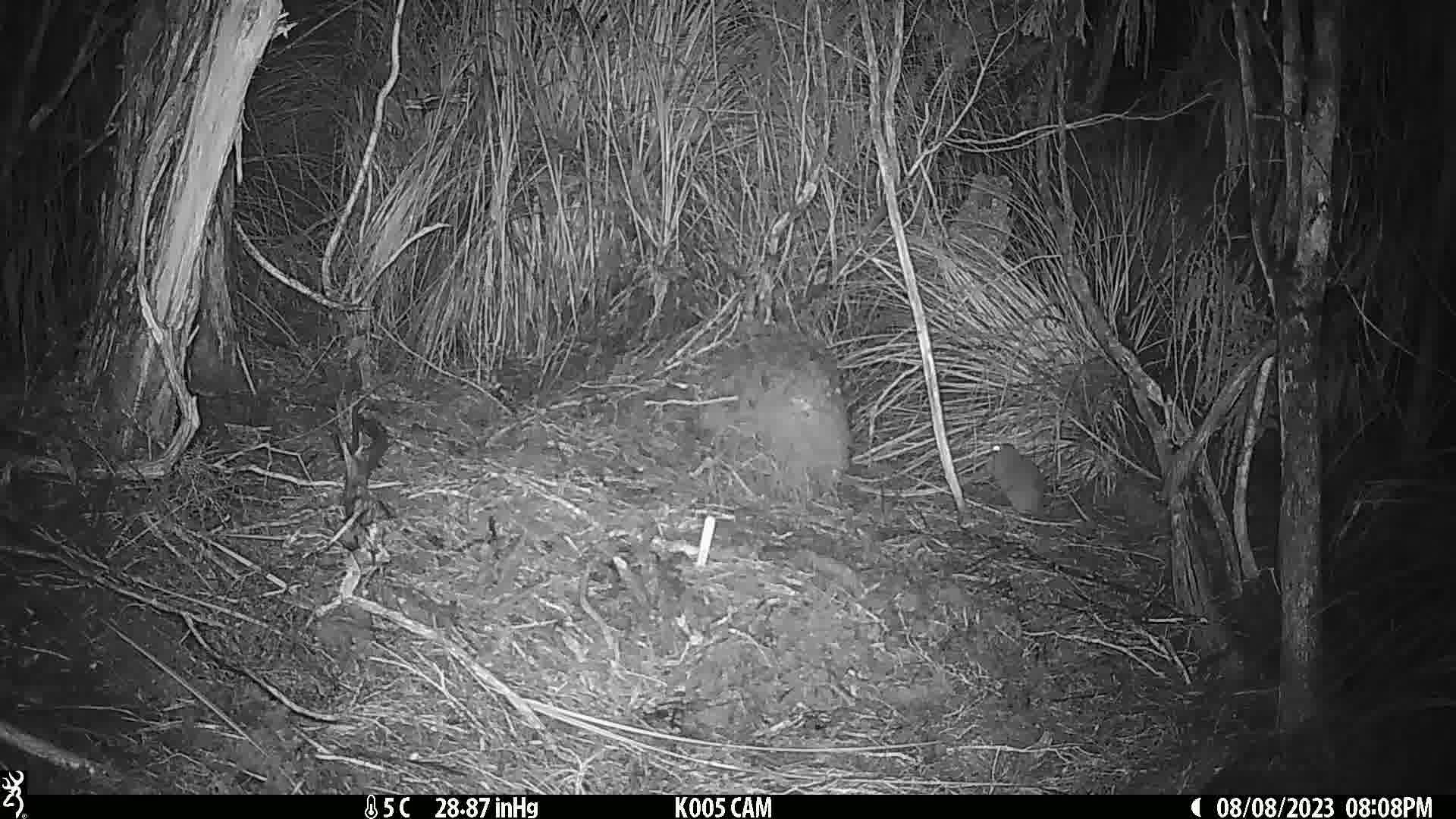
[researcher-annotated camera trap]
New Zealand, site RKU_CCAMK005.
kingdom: Animalia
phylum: Chordata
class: Mammalia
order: Rodentia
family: Muridae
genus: Rattus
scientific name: Rattus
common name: rat